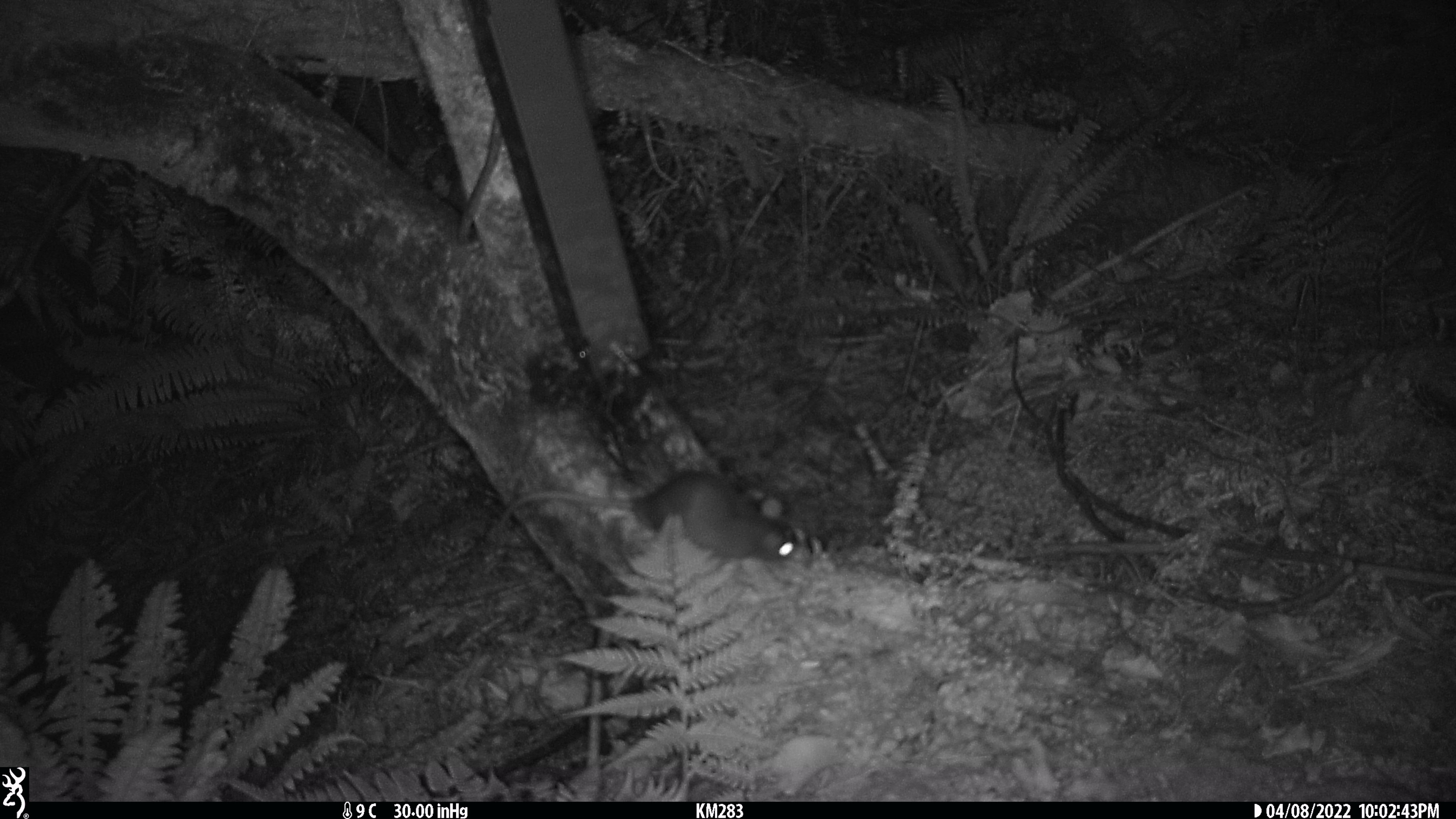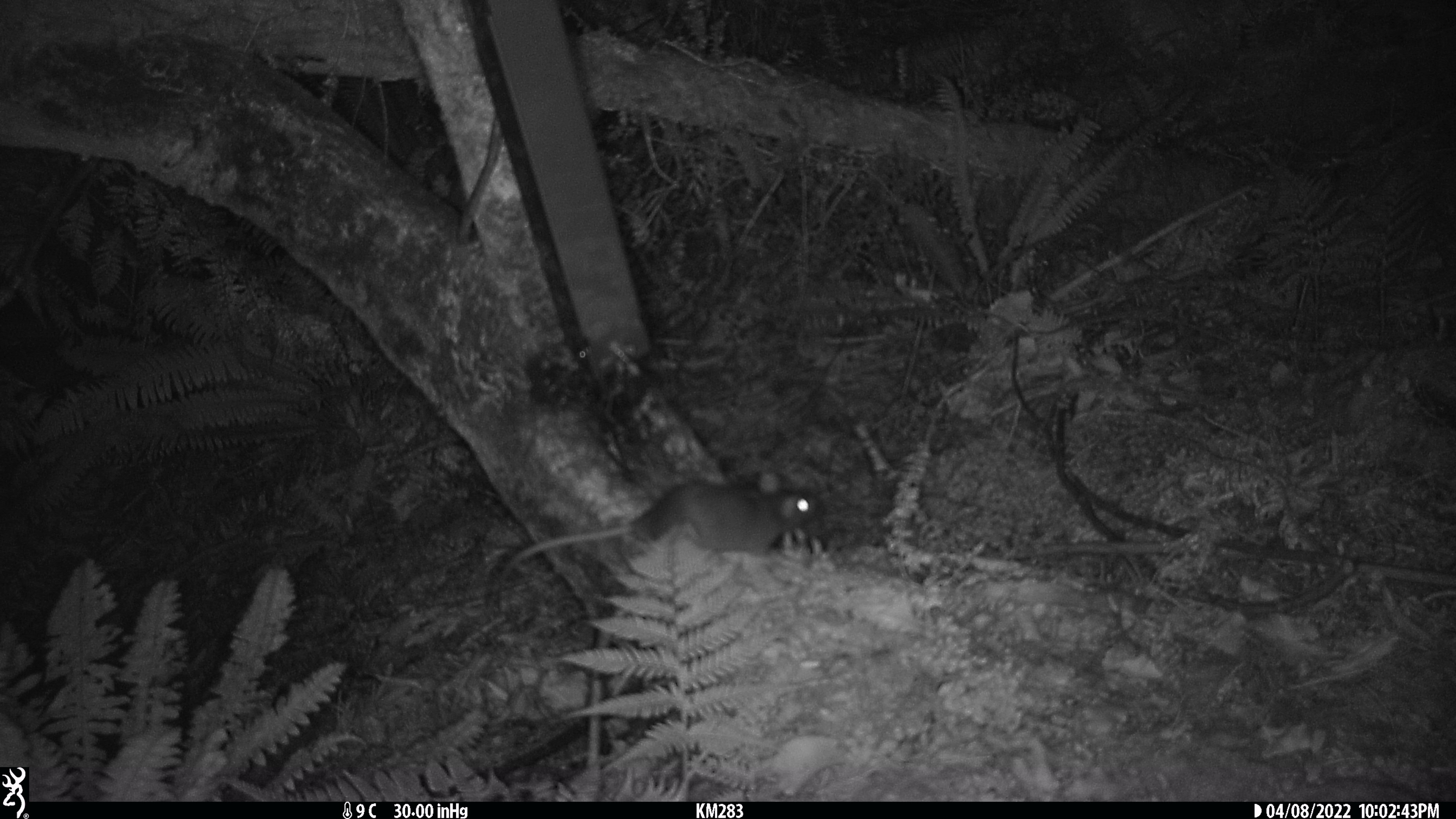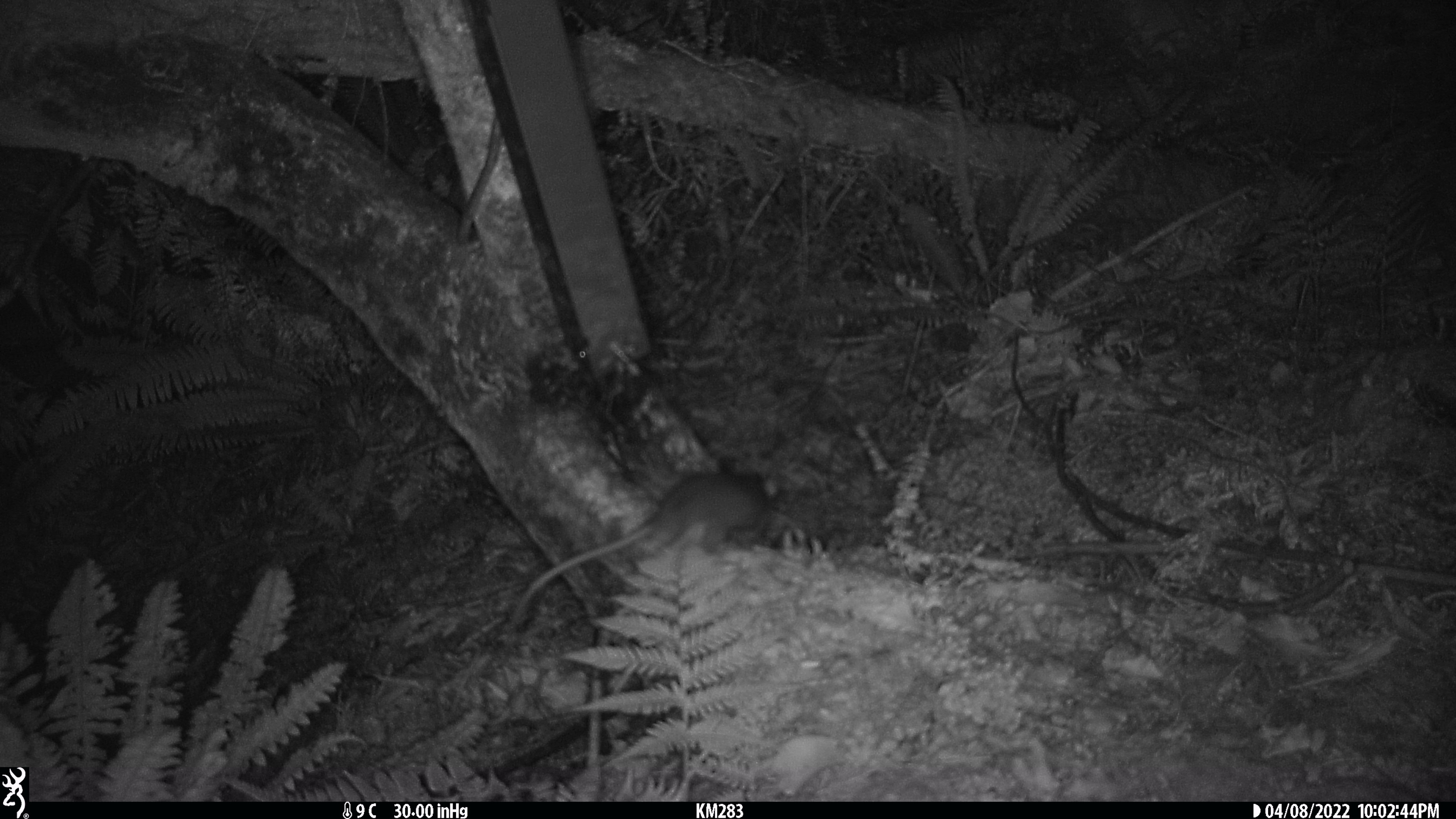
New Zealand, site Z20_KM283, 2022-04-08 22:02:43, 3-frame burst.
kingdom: Animalia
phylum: Chordata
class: Mammalia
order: Rodentia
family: Muridae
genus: Rattus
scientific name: Rattus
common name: rat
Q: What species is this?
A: Rat (Rattus).